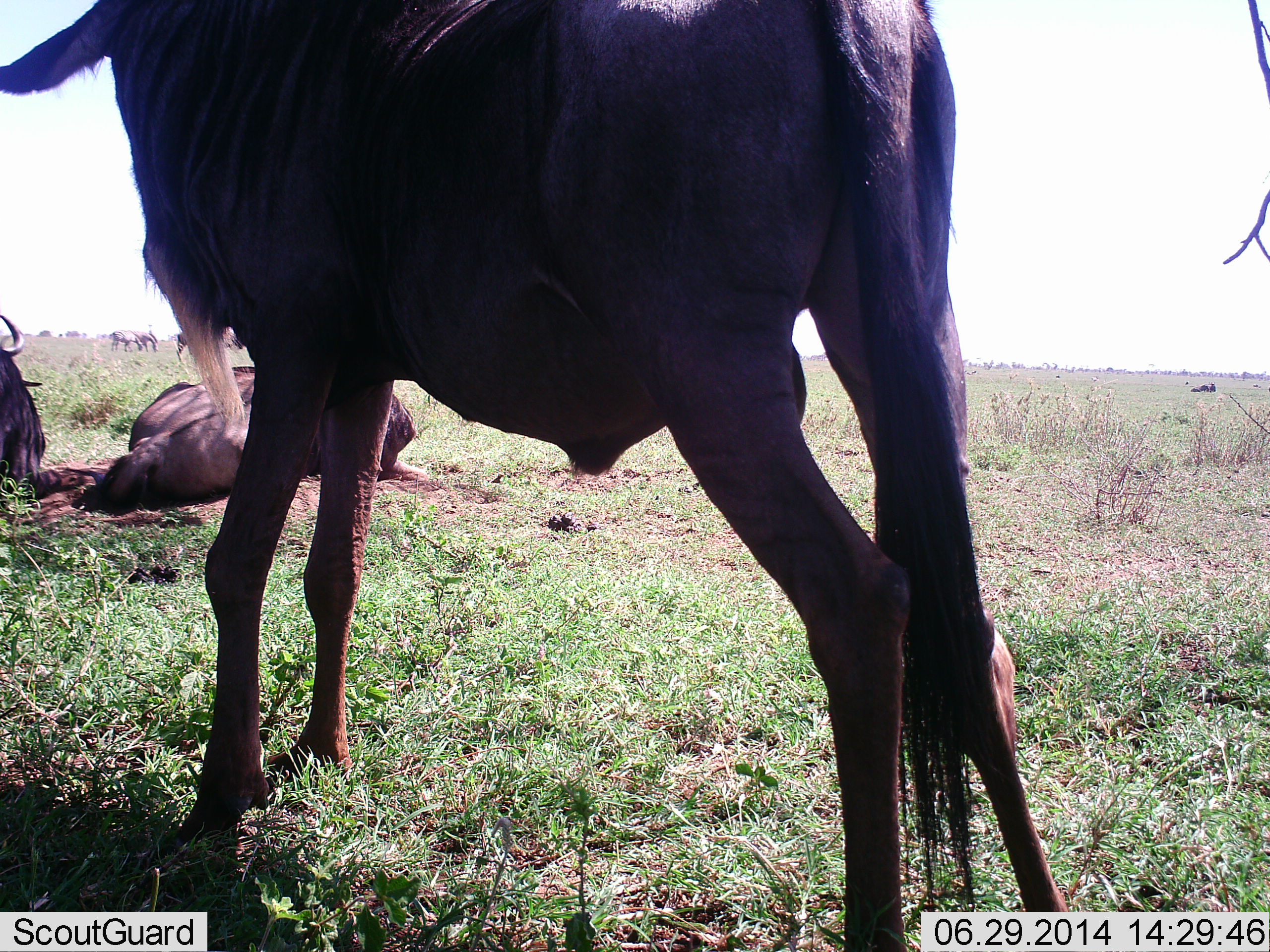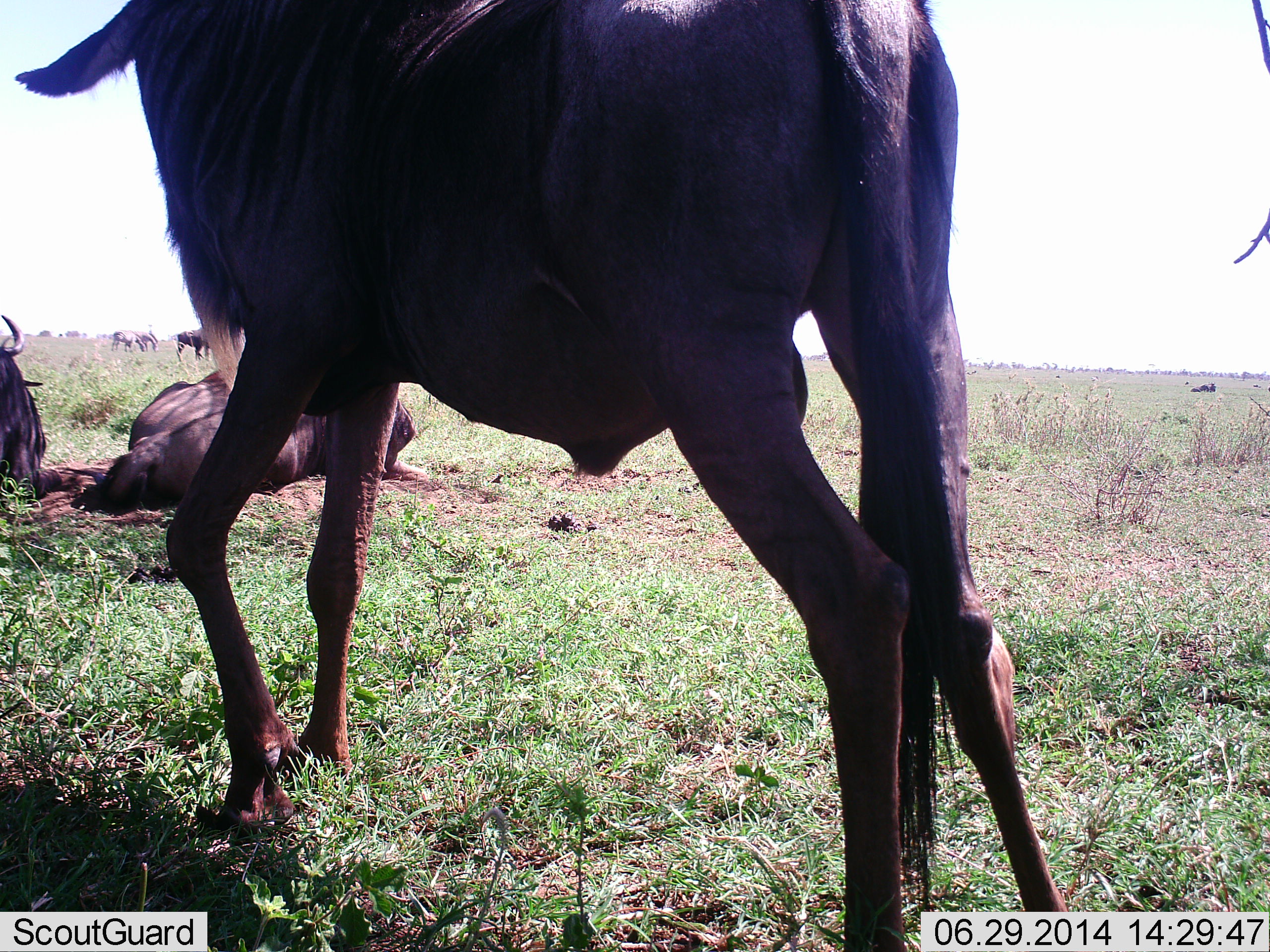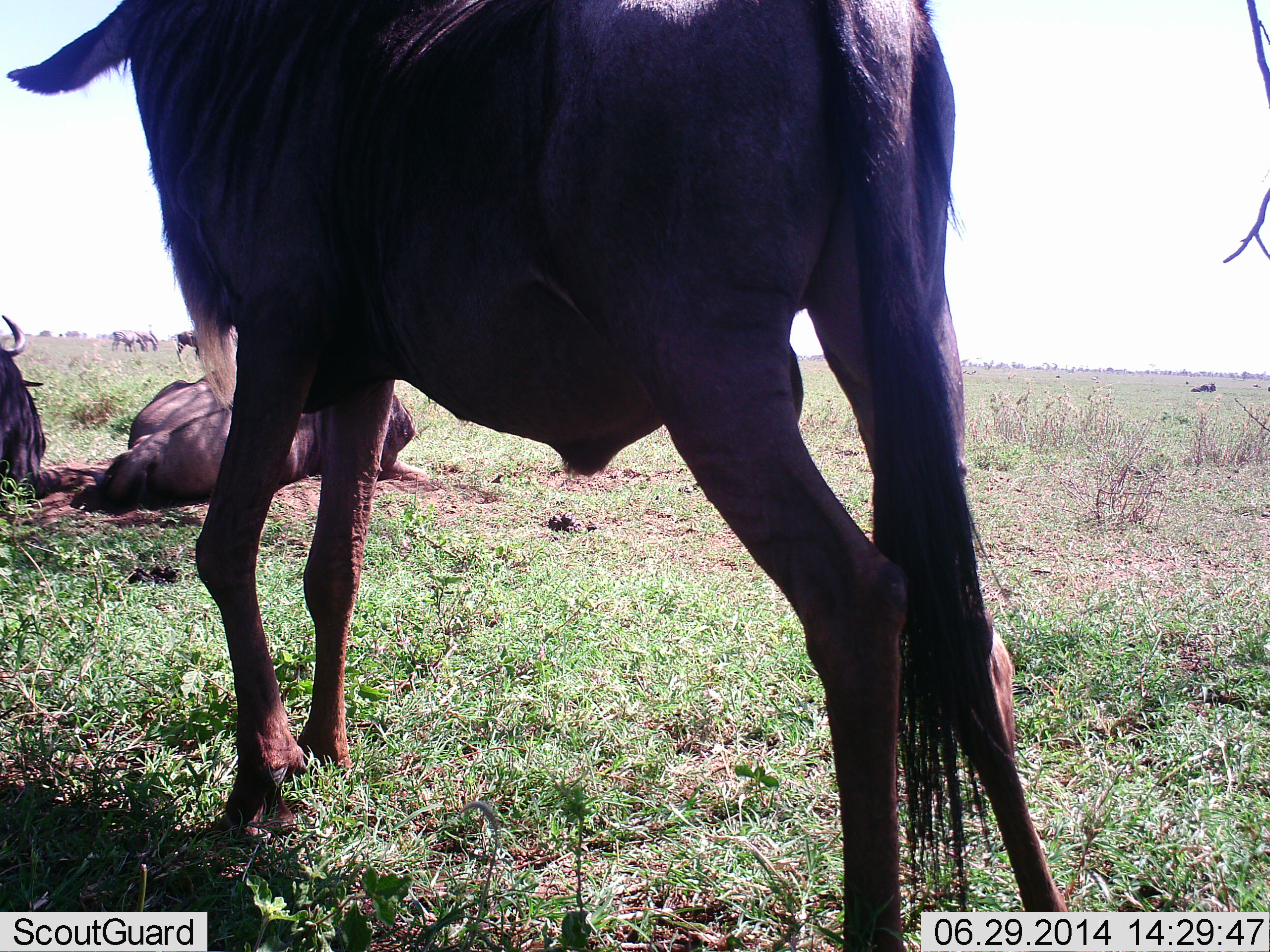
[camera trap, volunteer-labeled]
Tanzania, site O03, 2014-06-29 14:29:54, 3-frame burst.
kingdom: Animalia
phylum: Chordata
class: Mammalia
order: Artiodactyla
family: Bovidae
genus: Connochaetes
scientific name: Connochaetes taurinus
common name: blue wildebeest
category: wildebeest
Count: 5.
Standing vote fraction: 90%.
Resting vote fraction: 90%.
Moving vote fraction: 20%.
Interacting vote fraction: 0%.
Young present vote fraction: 0%.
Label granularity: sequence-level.